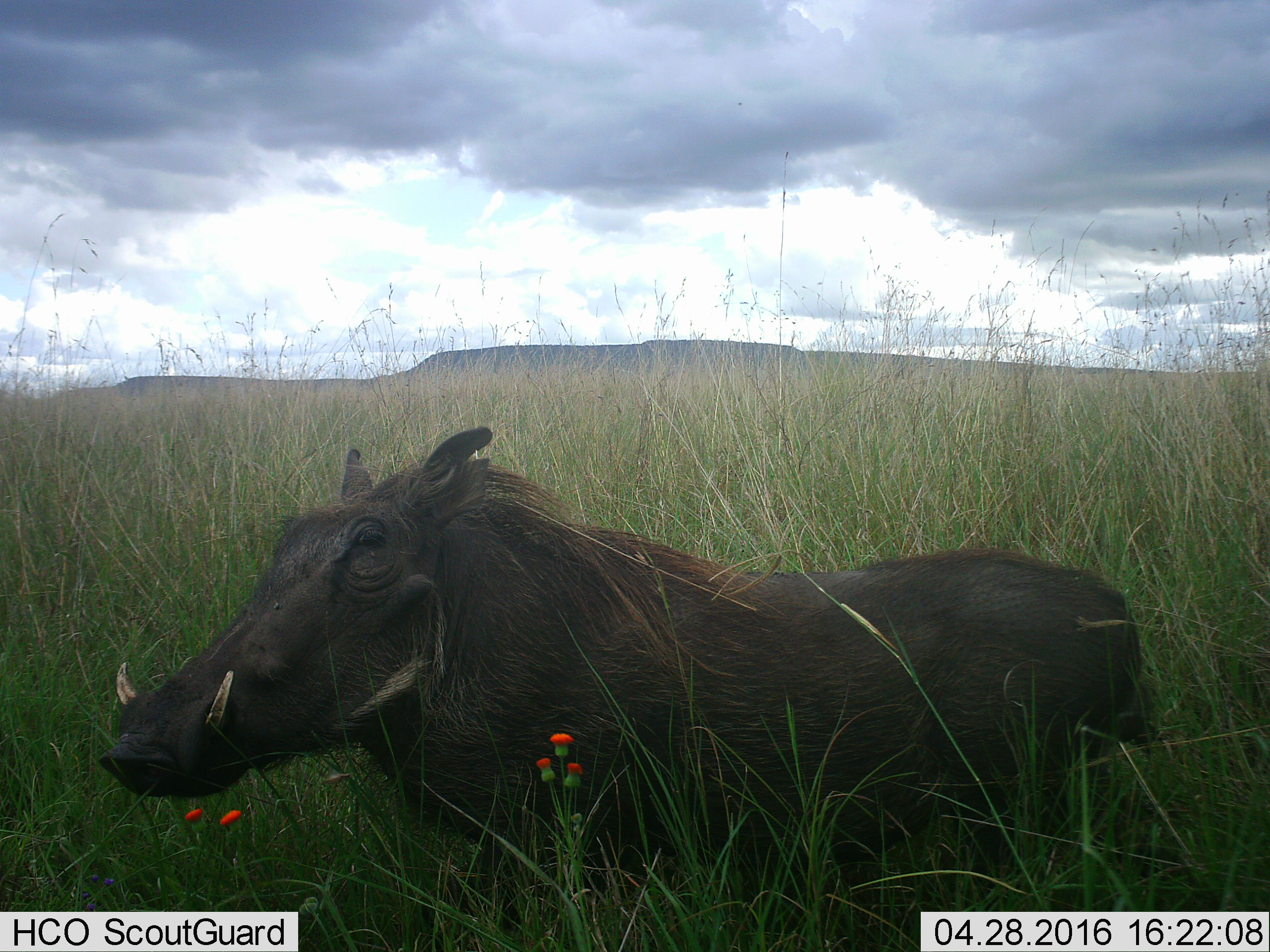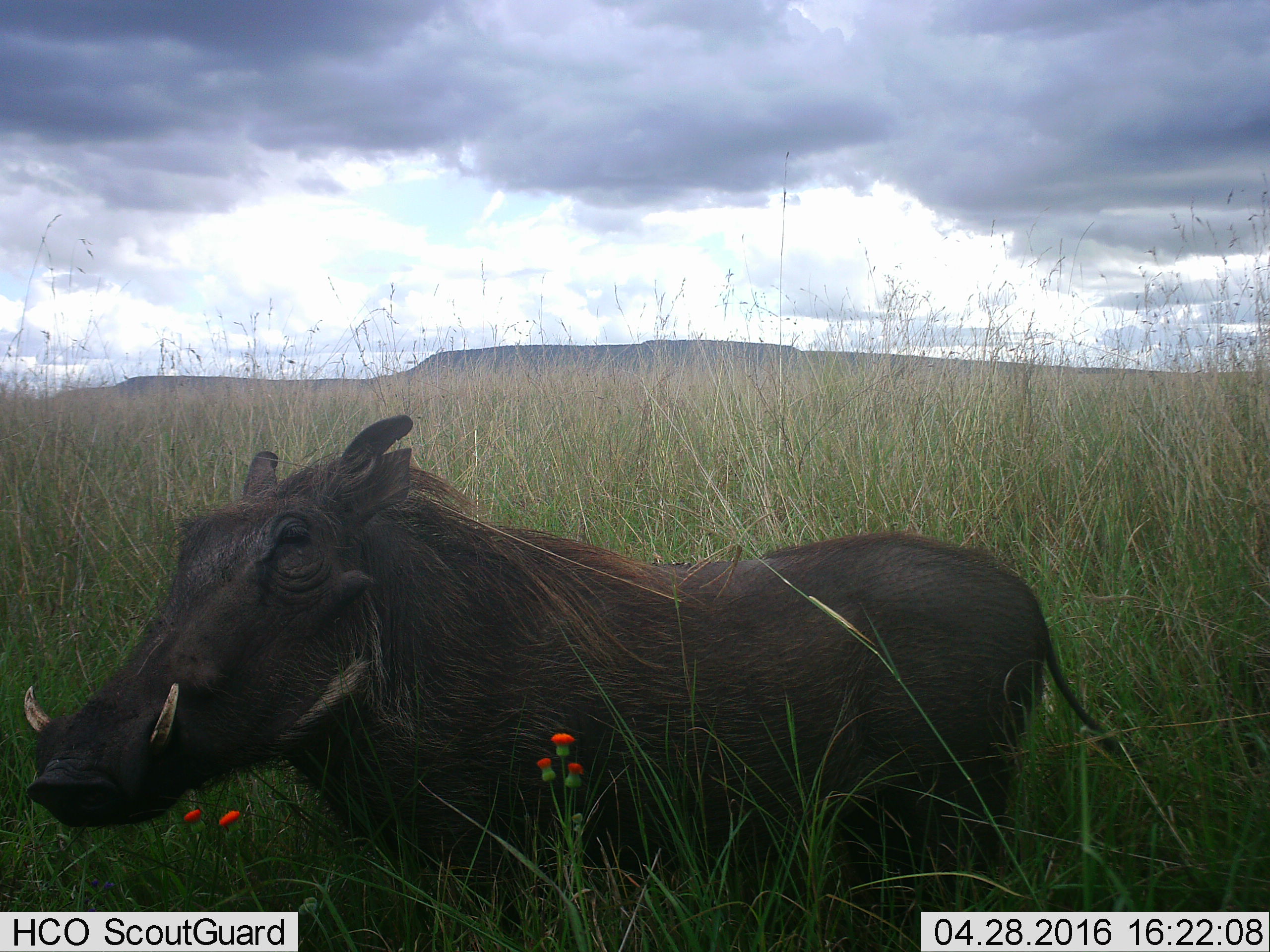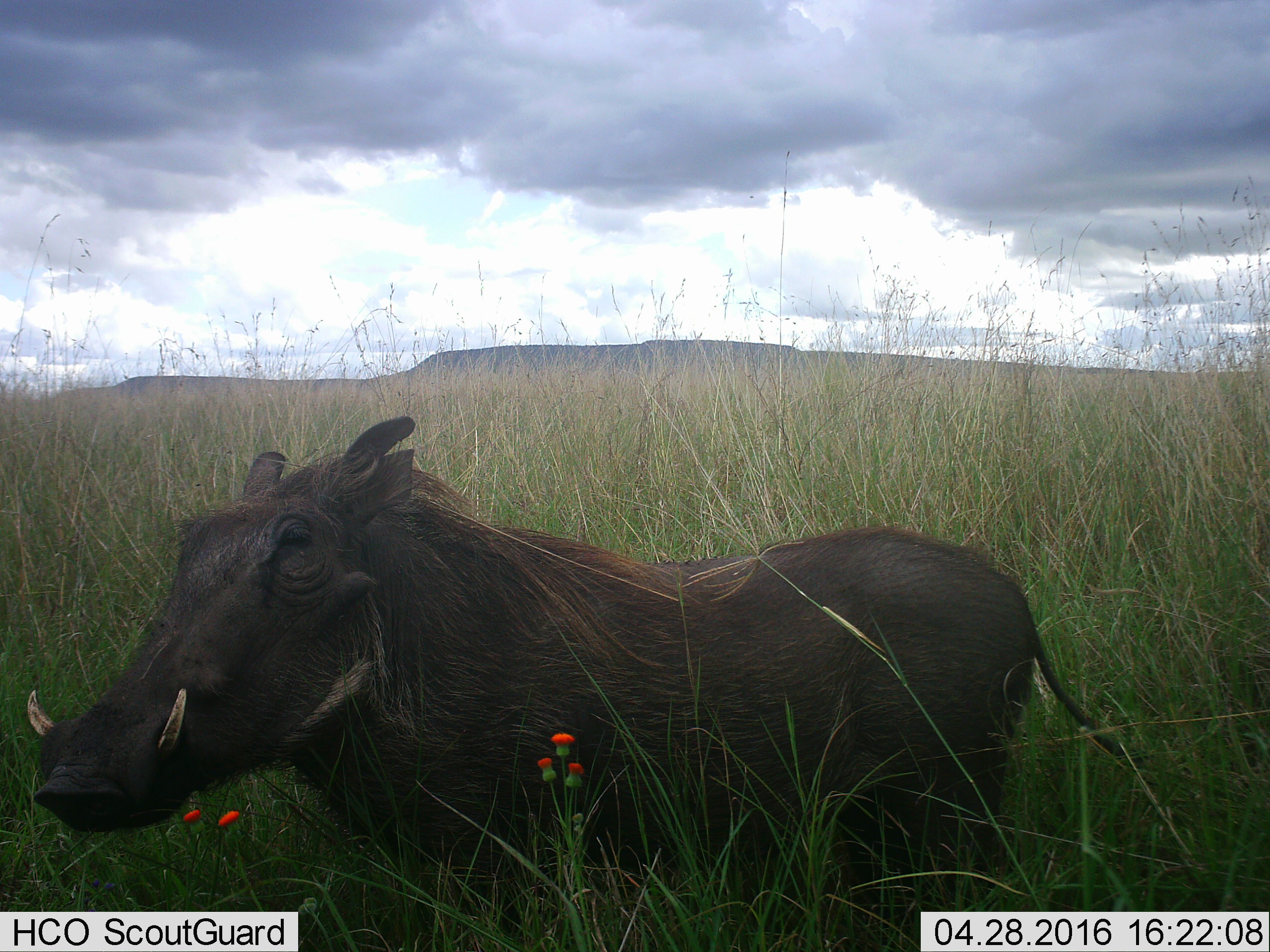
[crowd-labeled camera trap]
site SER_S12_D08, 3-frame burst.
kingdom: Animalia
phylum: Chordata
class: Mammalia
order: Artiodactyla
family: Suidae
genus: Phacochoerus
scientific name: Phacochoerus africanus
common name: warthog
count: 1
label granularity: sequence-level